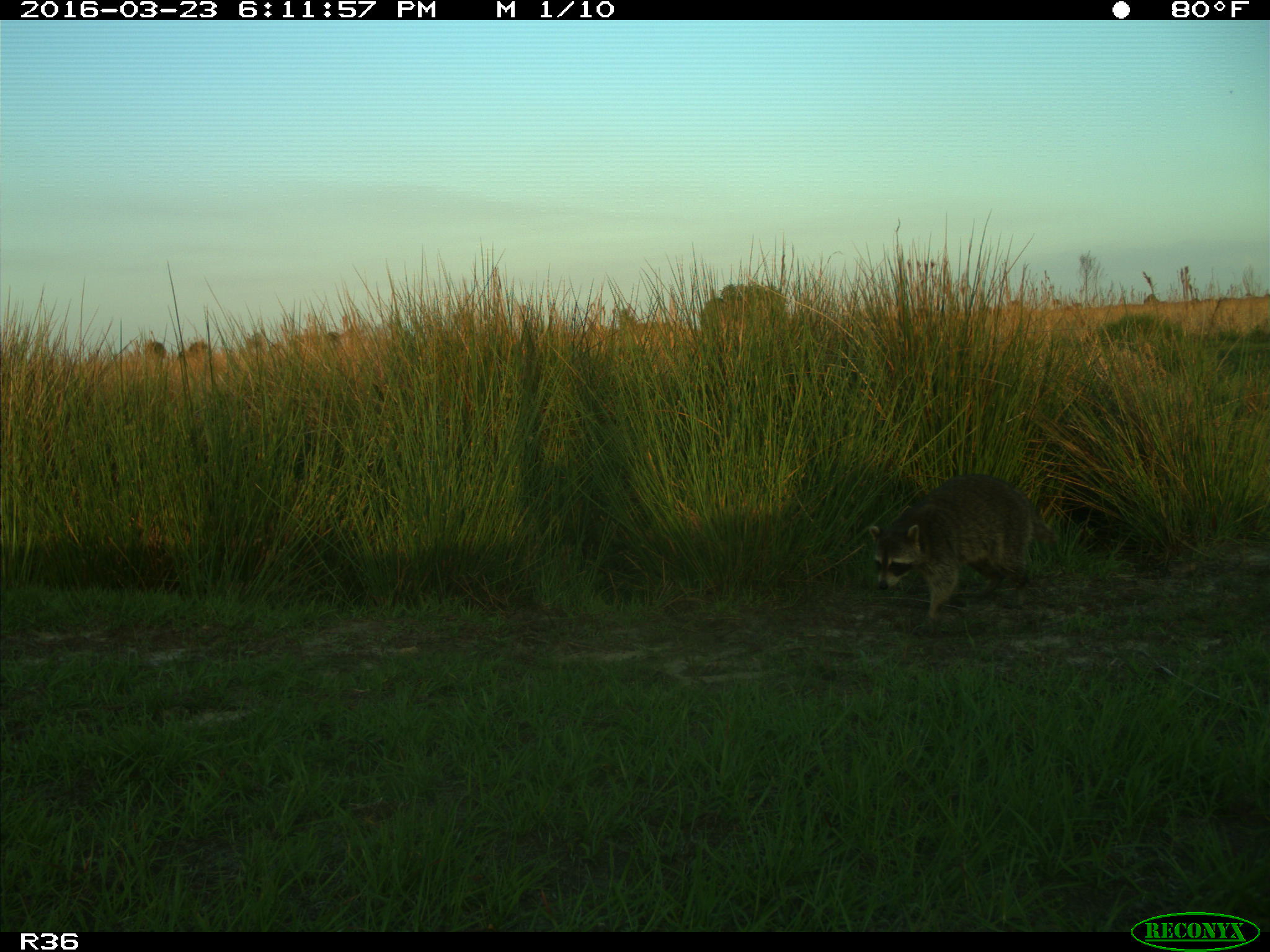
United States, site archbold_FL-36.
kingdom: Animalia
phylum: Chordata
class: Mammalia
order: Carnivora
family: Procyonidae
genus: Procyon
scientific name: Procyon lotor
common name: common raccoon